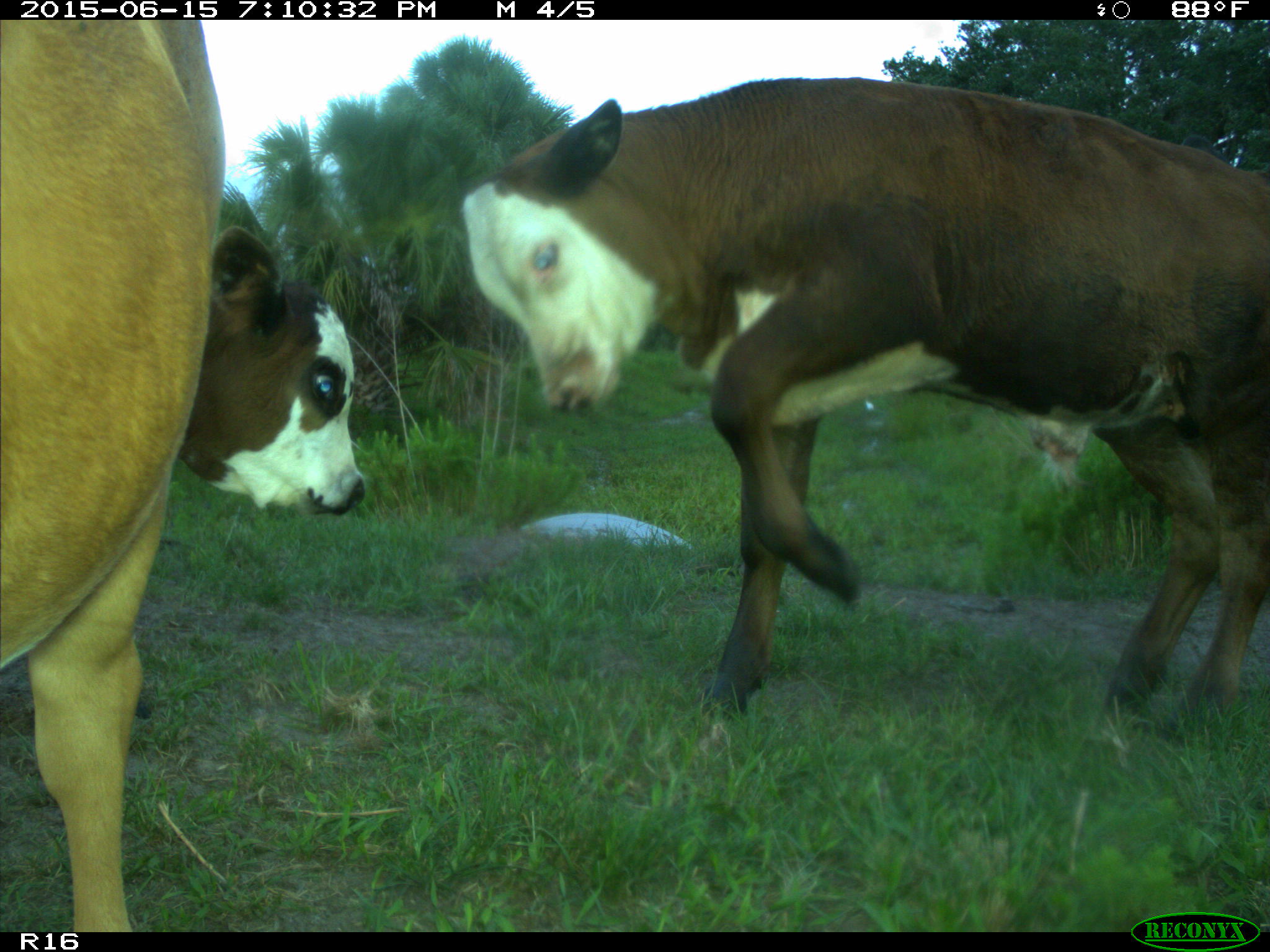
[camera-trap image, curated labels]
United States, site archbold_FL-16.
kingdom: Animalia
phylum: Chordata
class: Mammalia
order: Artiodactyla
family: Bovidae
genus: Bos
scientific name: Bos taurus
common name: domestic cow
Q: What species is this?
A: Bos taurus (domestic cow).